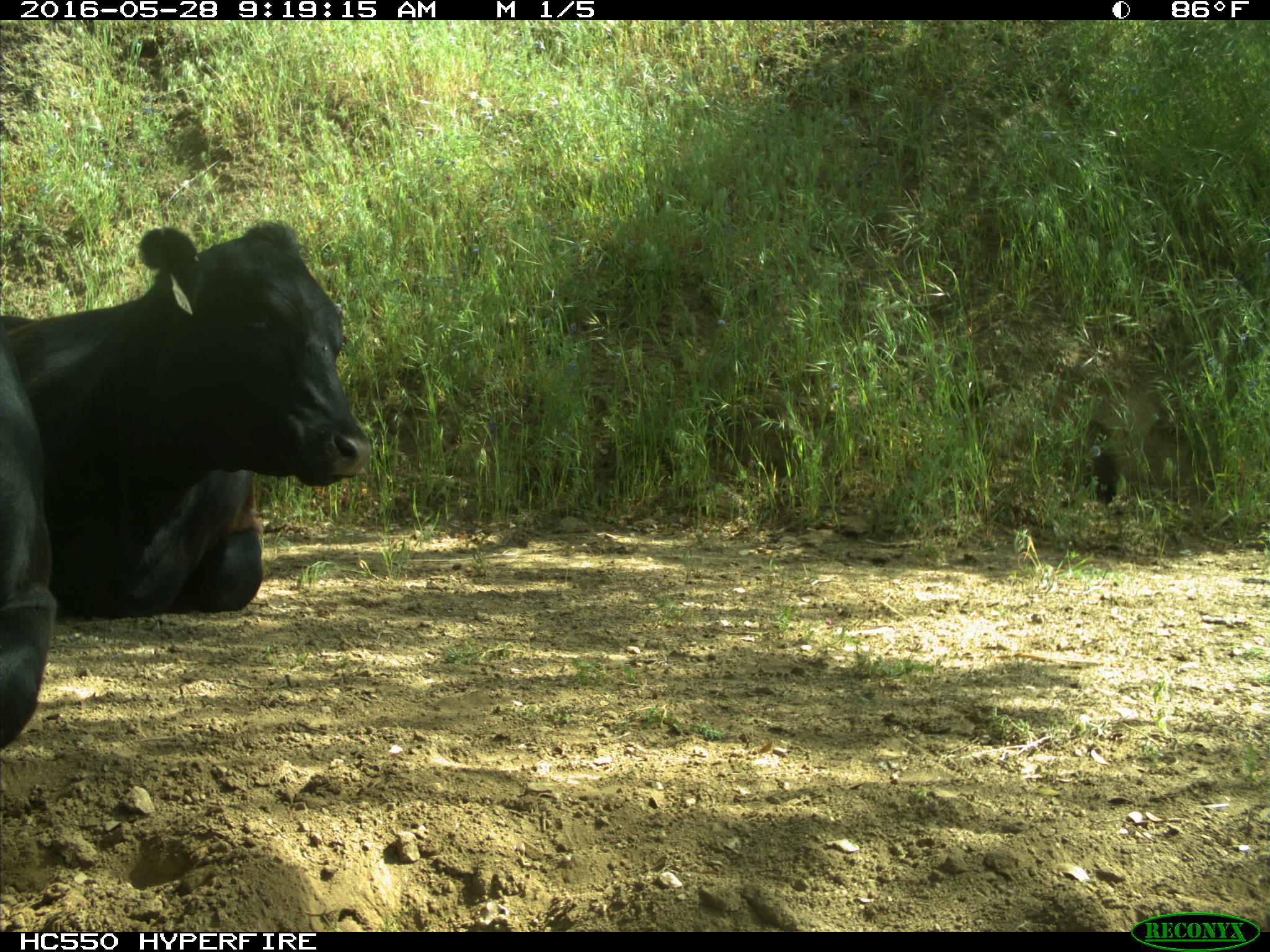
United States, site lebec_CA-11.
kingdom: Animalia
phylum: Chordata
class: Mammalia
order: Artiodactyla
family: Bovidae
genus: Bos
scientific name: Bos taurus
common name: domestic cow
Bos taurus (domestic cow).